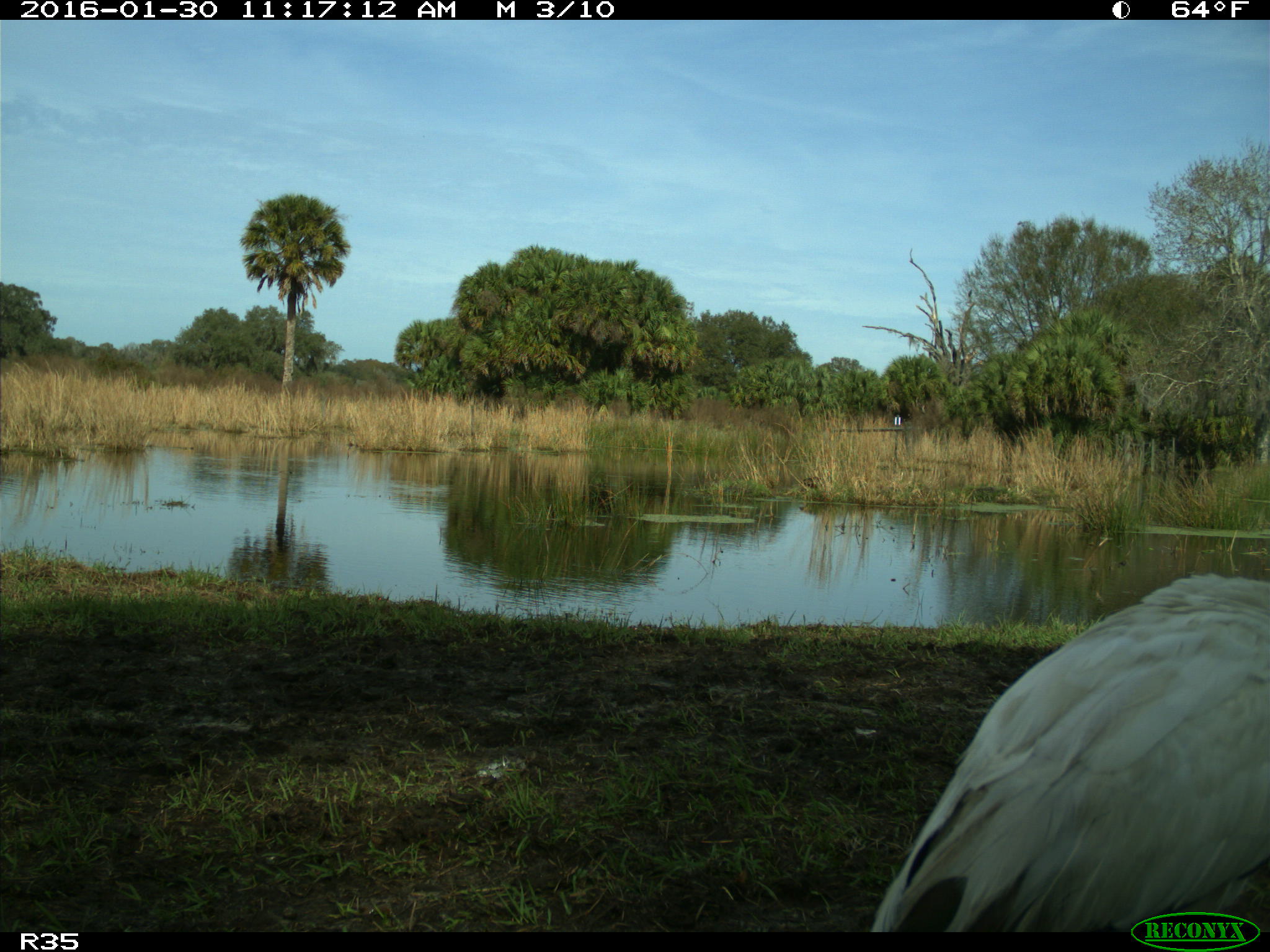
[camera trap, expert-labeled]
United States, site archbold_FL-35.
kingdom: Animalia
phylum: Chordata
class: Aves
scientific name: Aves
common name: birds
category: unidentified bird